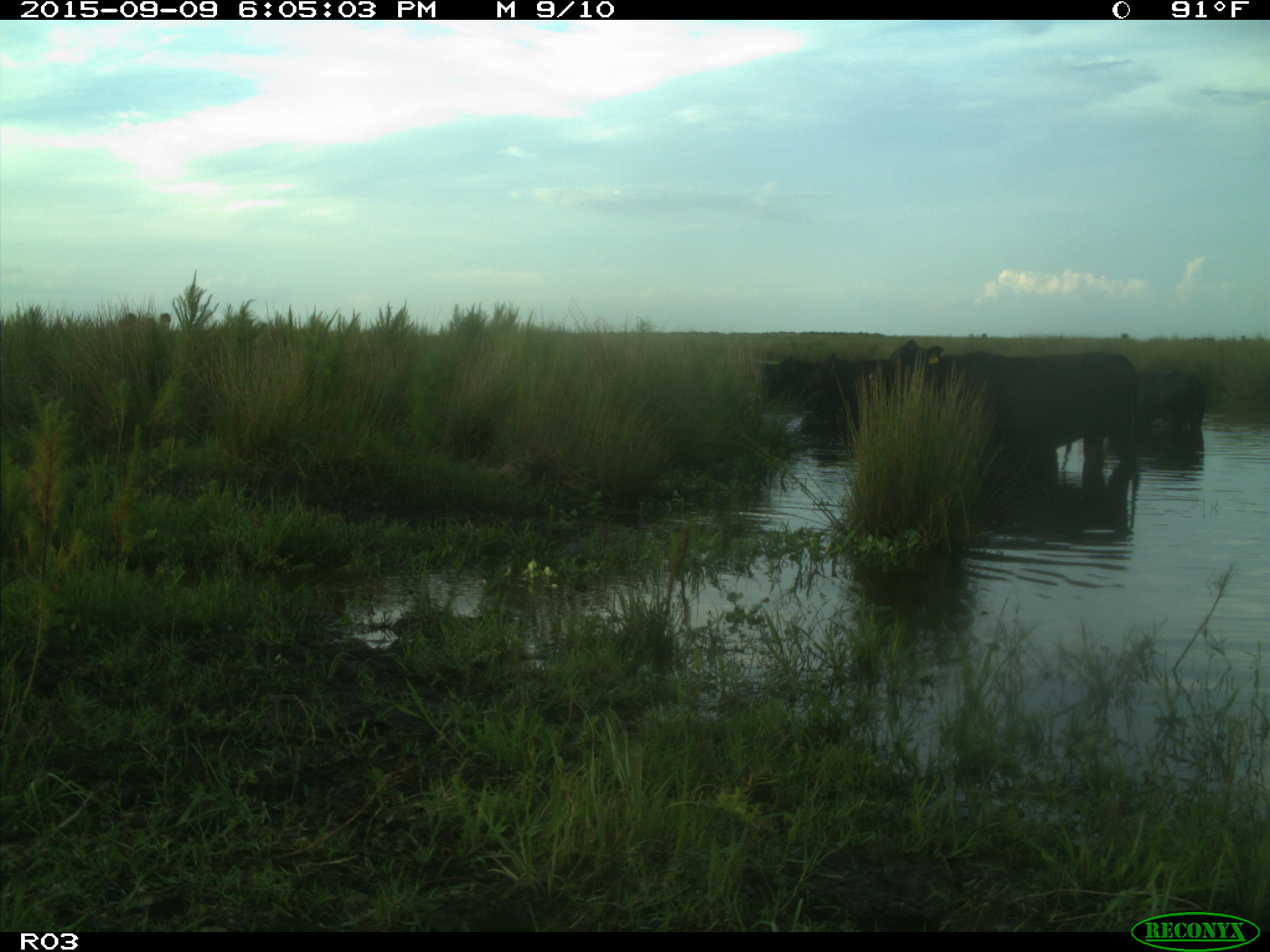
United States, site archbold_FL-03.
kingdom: Animalia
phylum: Chordata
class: Mammalia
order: Artiodactyla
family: Bovidae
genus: Bos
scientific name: Bos taurus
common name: domestic cow